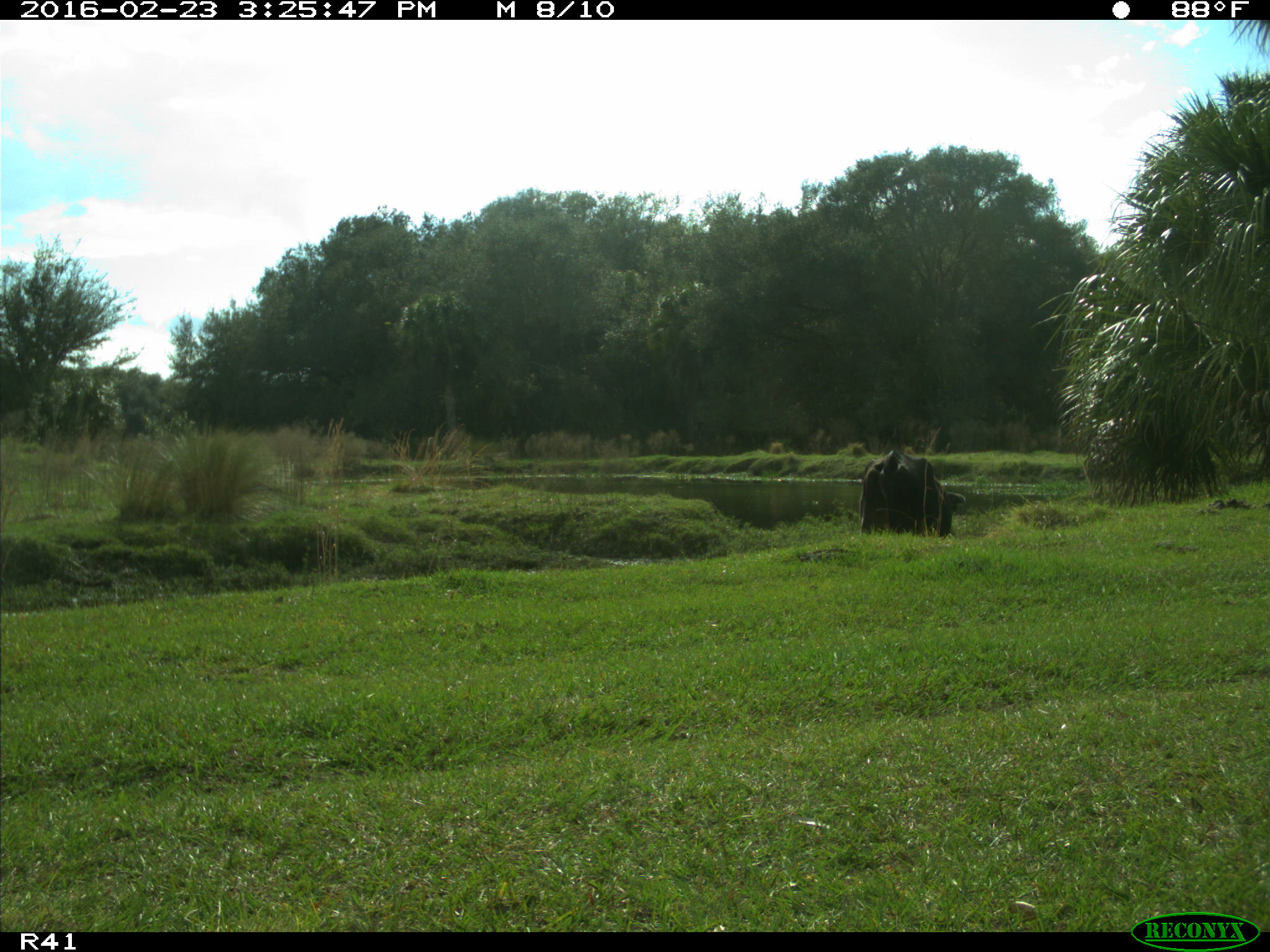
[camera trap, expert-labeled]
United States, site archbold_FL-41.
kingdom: Animalia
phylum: Chordata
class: Mammalia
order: Artiodactyla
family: Bovidae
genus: Bos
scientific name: Bos taurus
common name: domestic cow